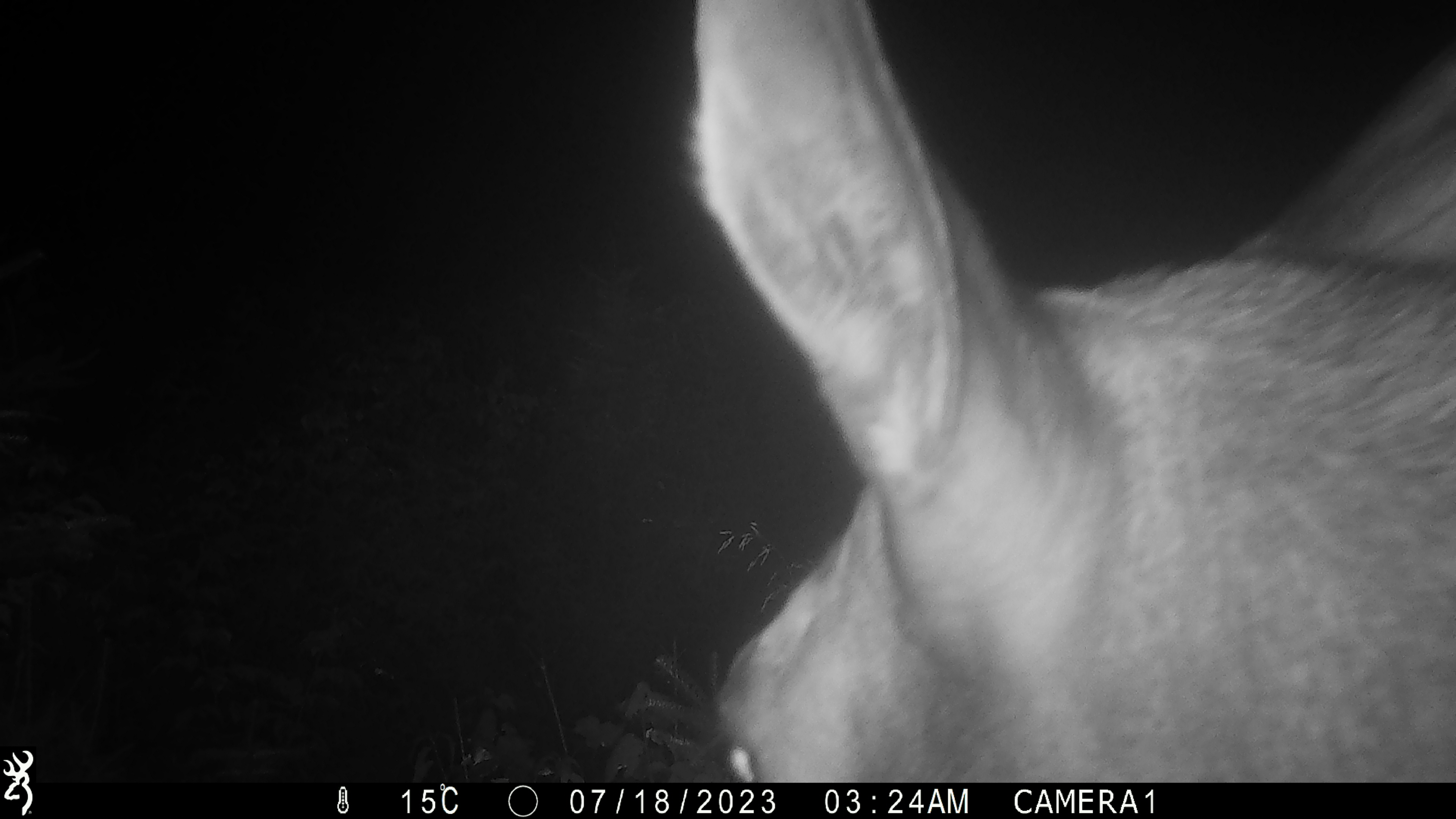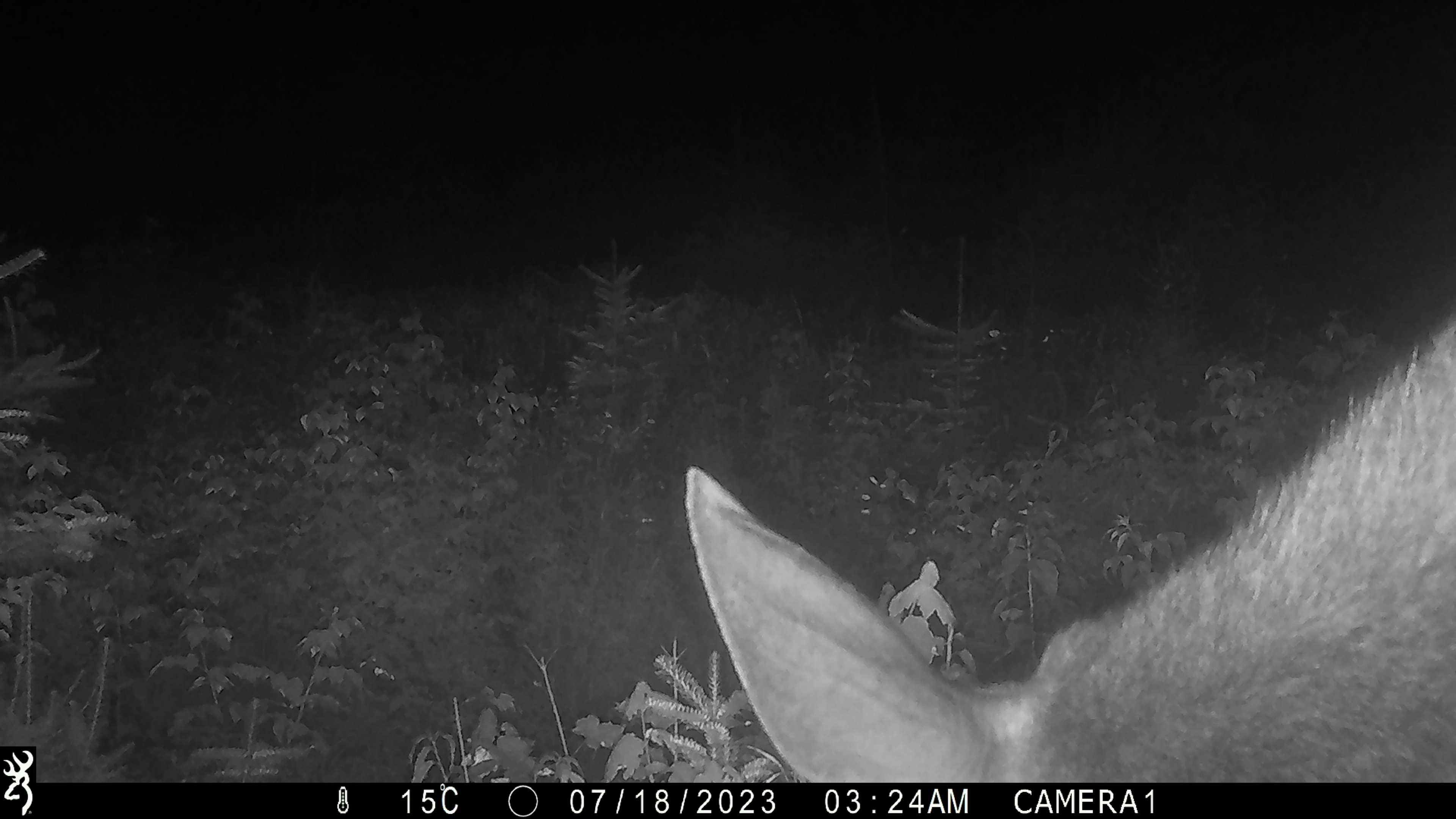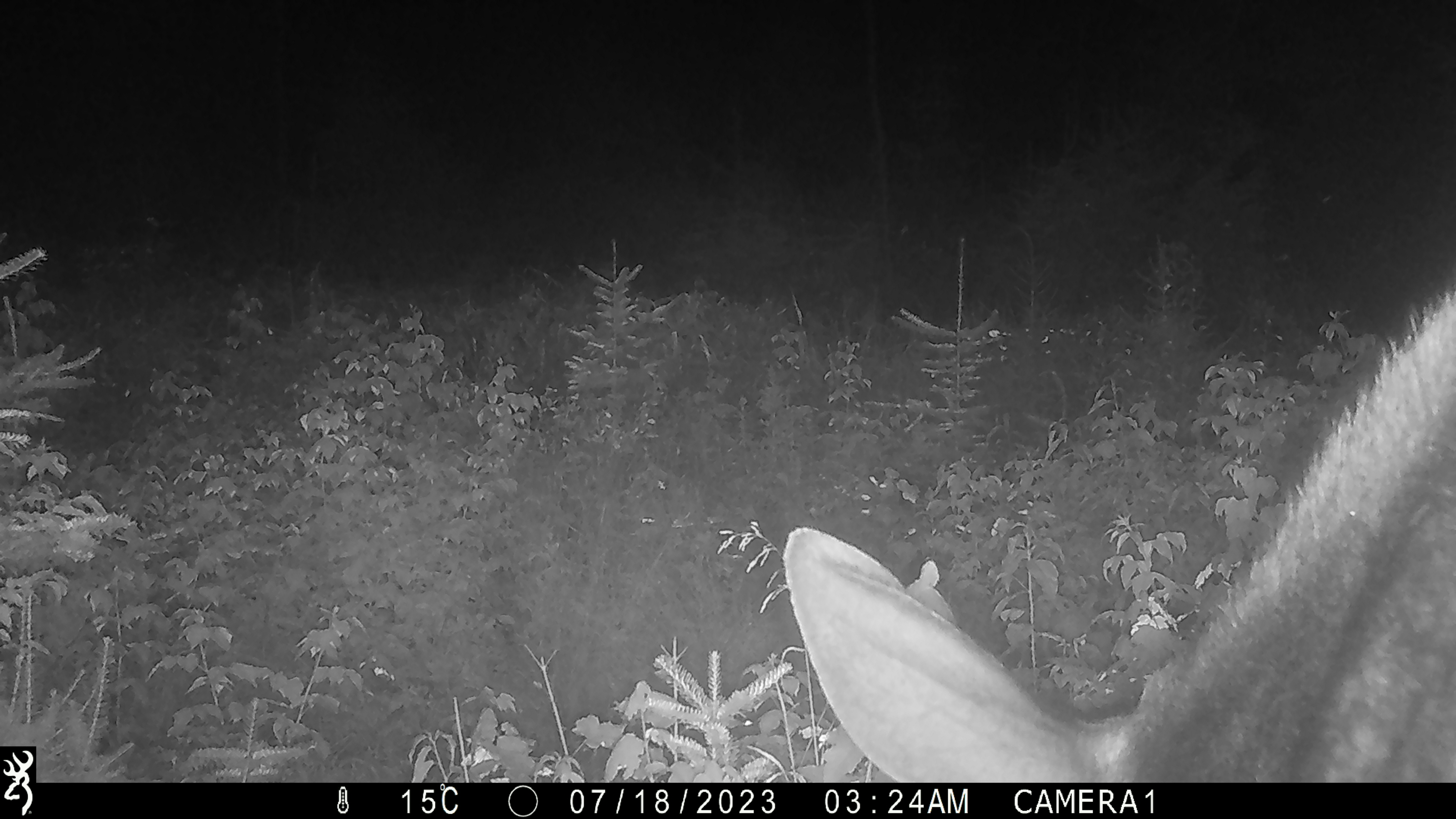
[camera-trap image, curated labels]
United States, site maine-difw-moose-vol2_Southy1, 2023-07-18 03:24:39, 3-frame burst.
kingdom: Animalia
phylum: Chordata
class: Mammalia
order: Artiodactyla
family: Cervidae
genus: Alces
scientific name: Alces alces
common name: moose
Moose (Alces alces).